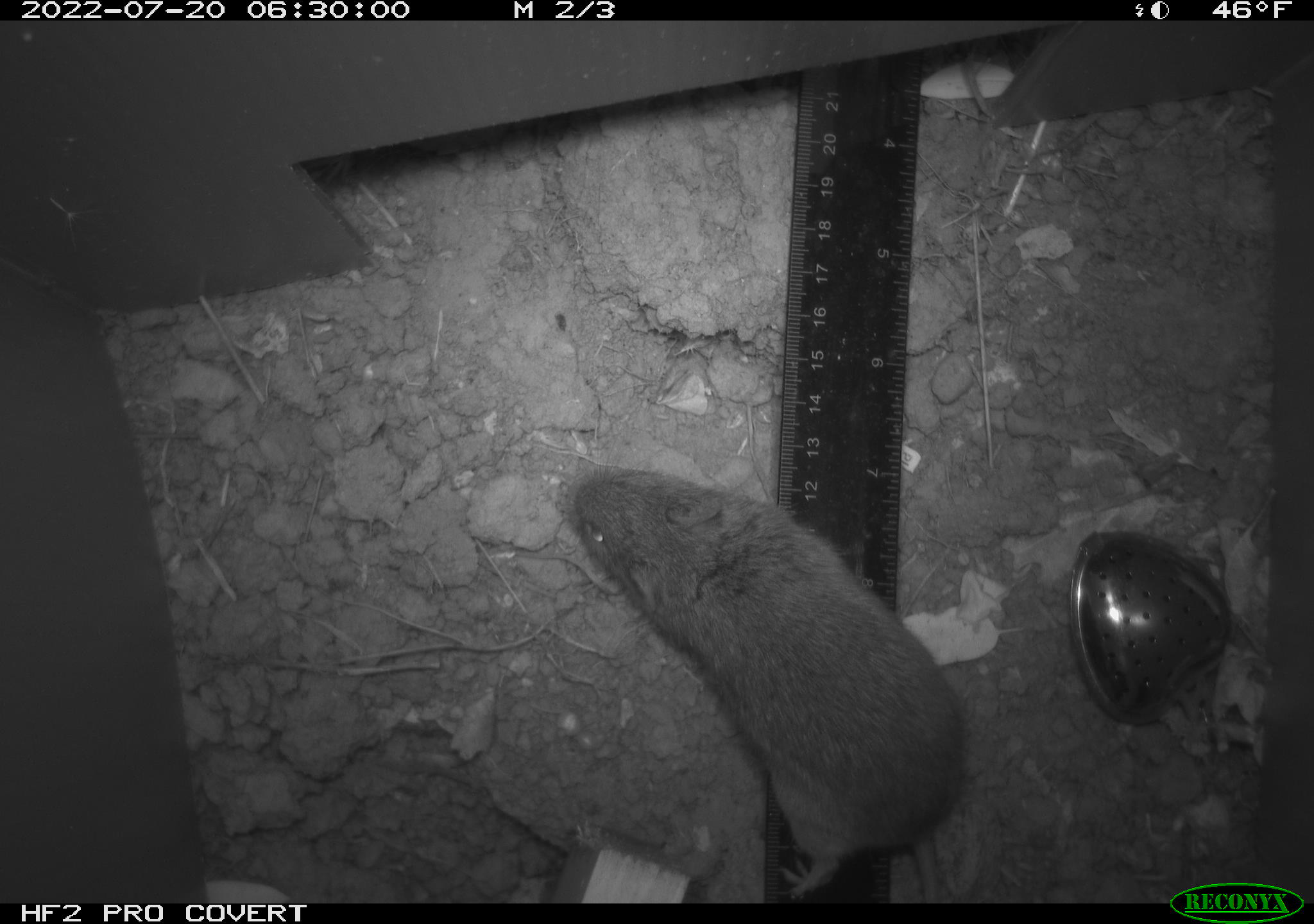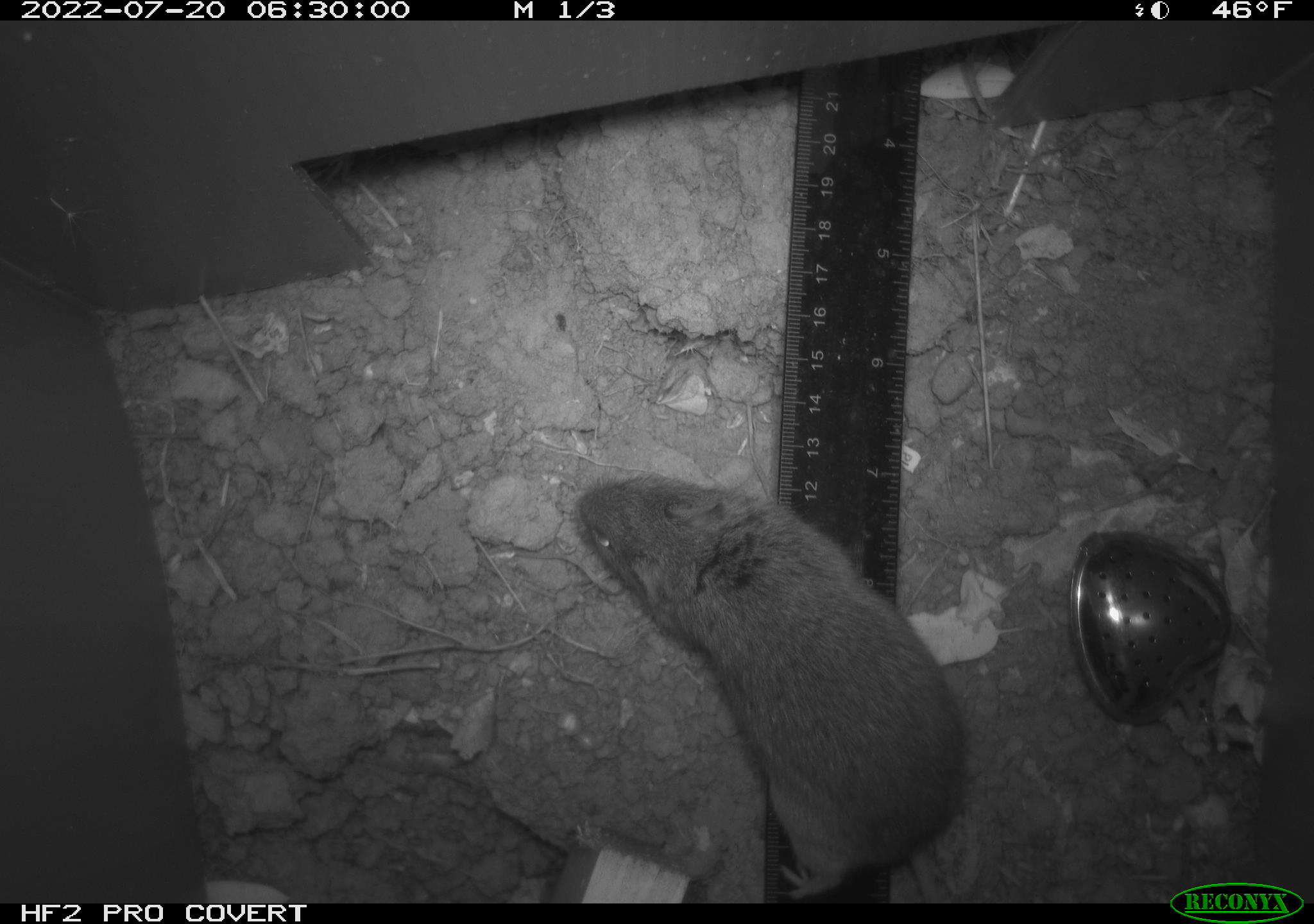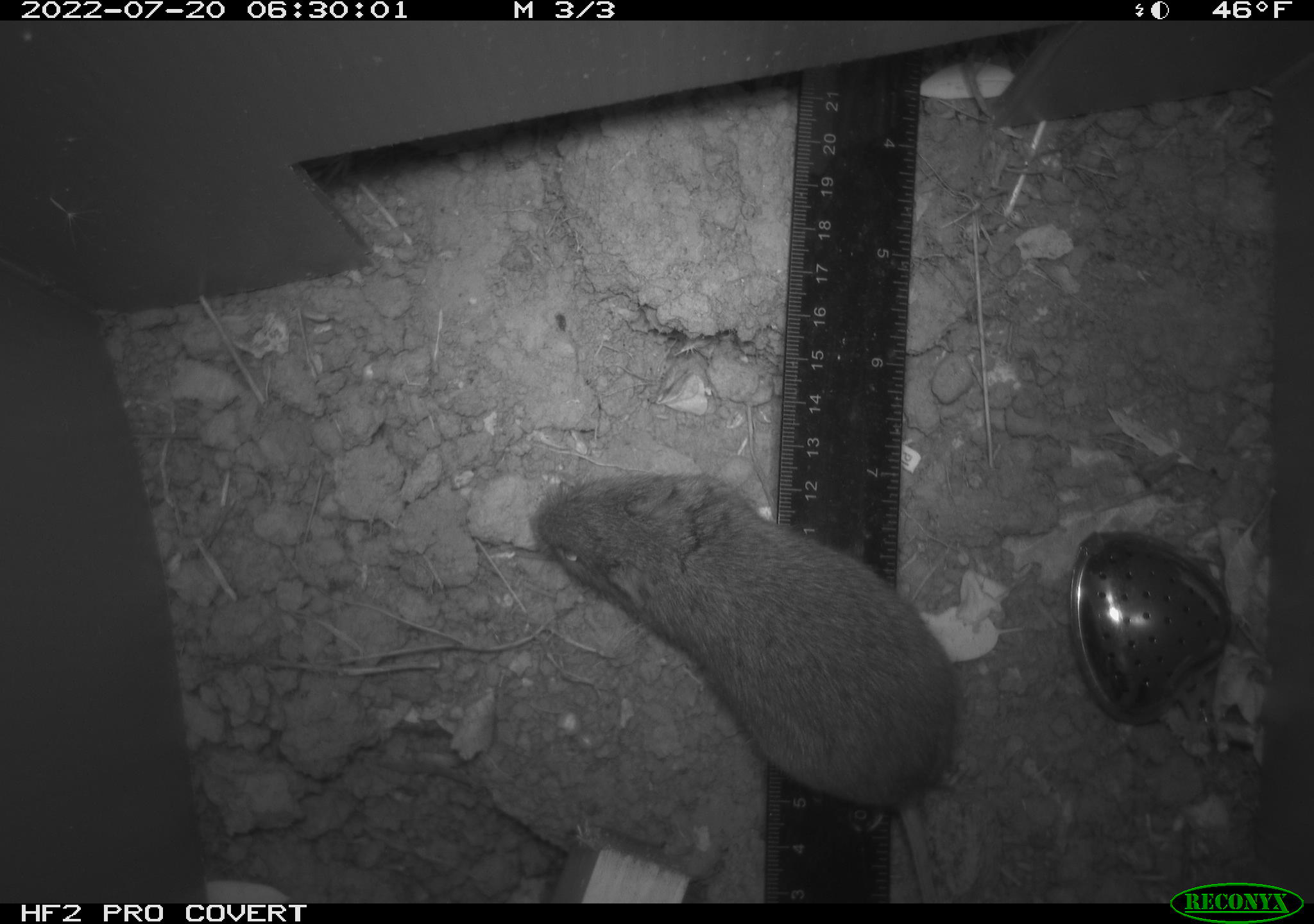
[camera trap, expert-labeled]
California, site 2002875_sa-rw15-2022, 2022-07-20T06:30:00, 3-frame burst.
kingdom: Animalia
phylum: Chordata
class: Mammalia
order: Rodentia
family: Cricetidae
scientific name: Arvicolinae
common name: voles, lemmings, and muskrats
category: arvicolinae subfamily